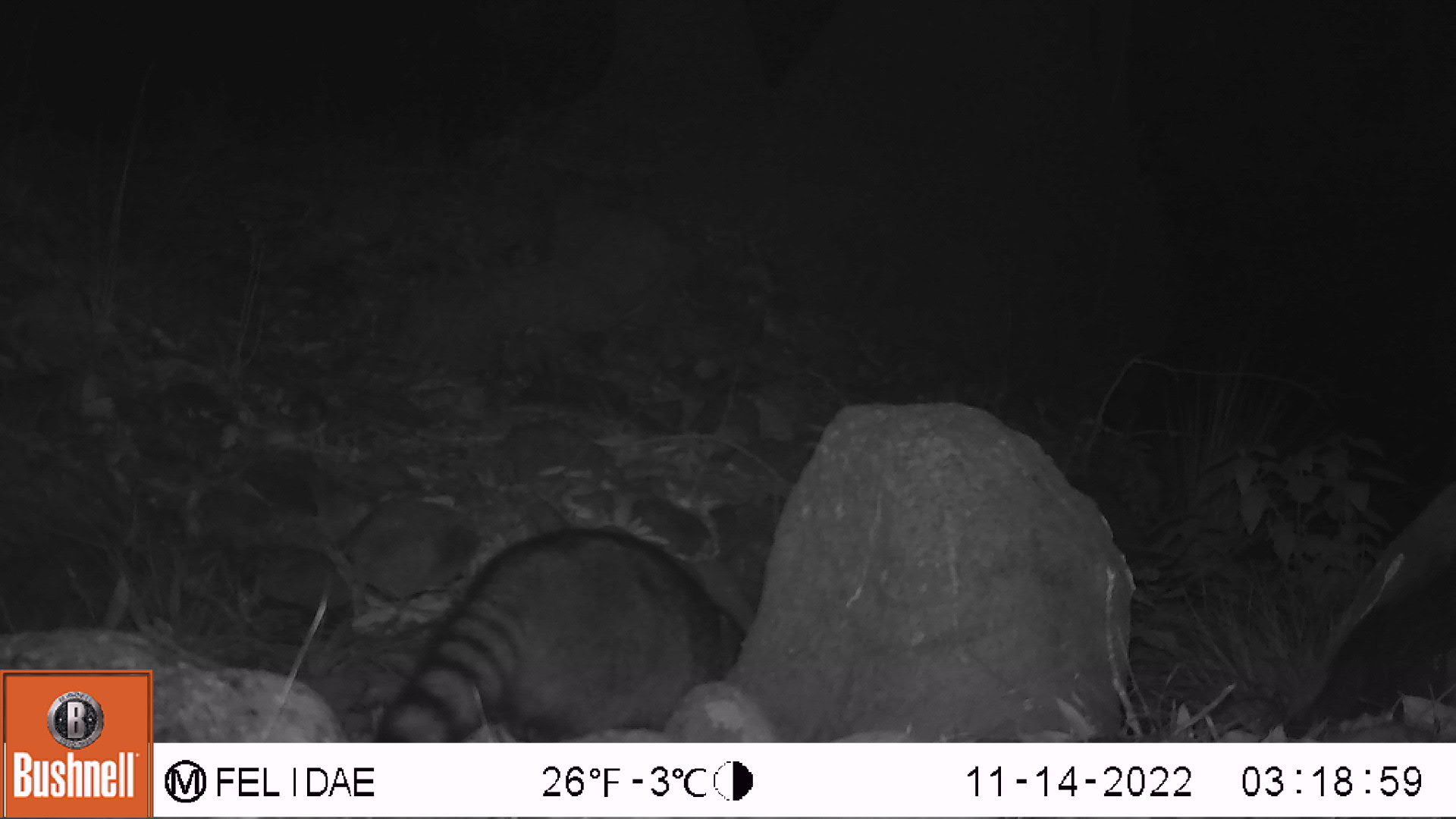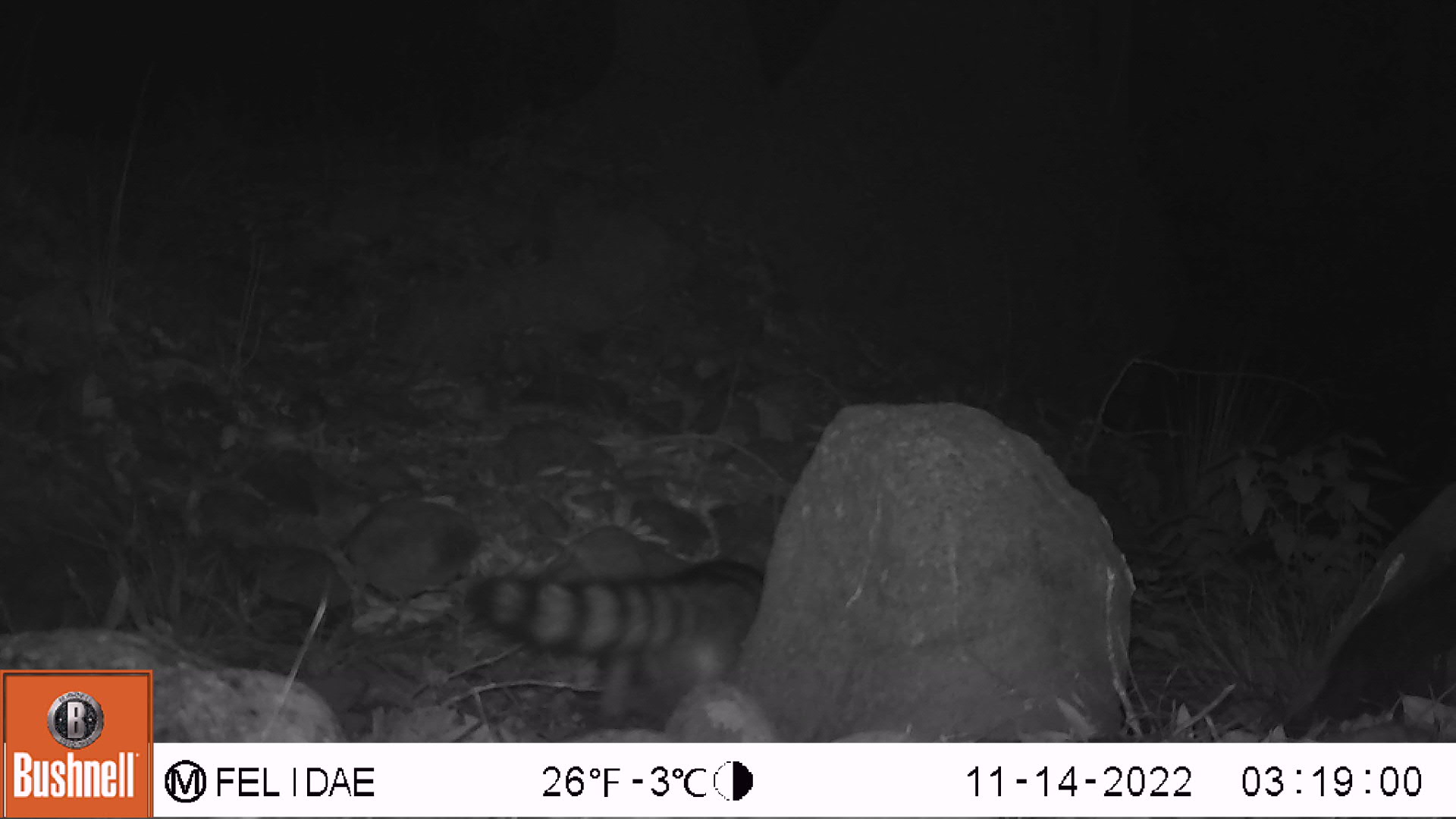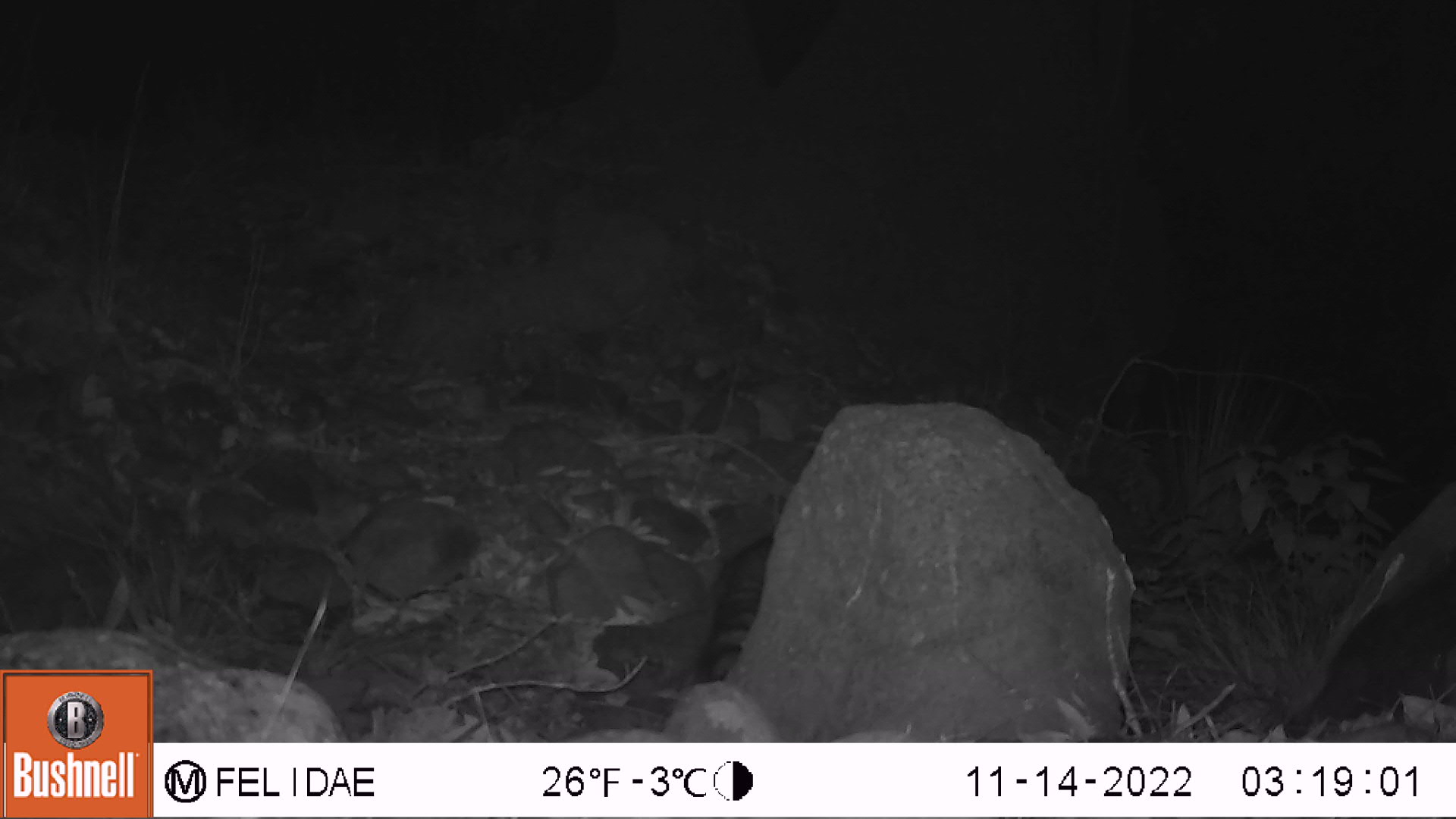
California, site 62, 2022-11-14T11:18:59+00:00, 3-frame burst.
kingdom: Animalia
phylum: Chordata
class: Mammalia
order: Carnivora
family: Procyonidae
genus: Procyon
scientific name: Procyon lotor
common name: raccoon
Raccoon (Procyon lotor).